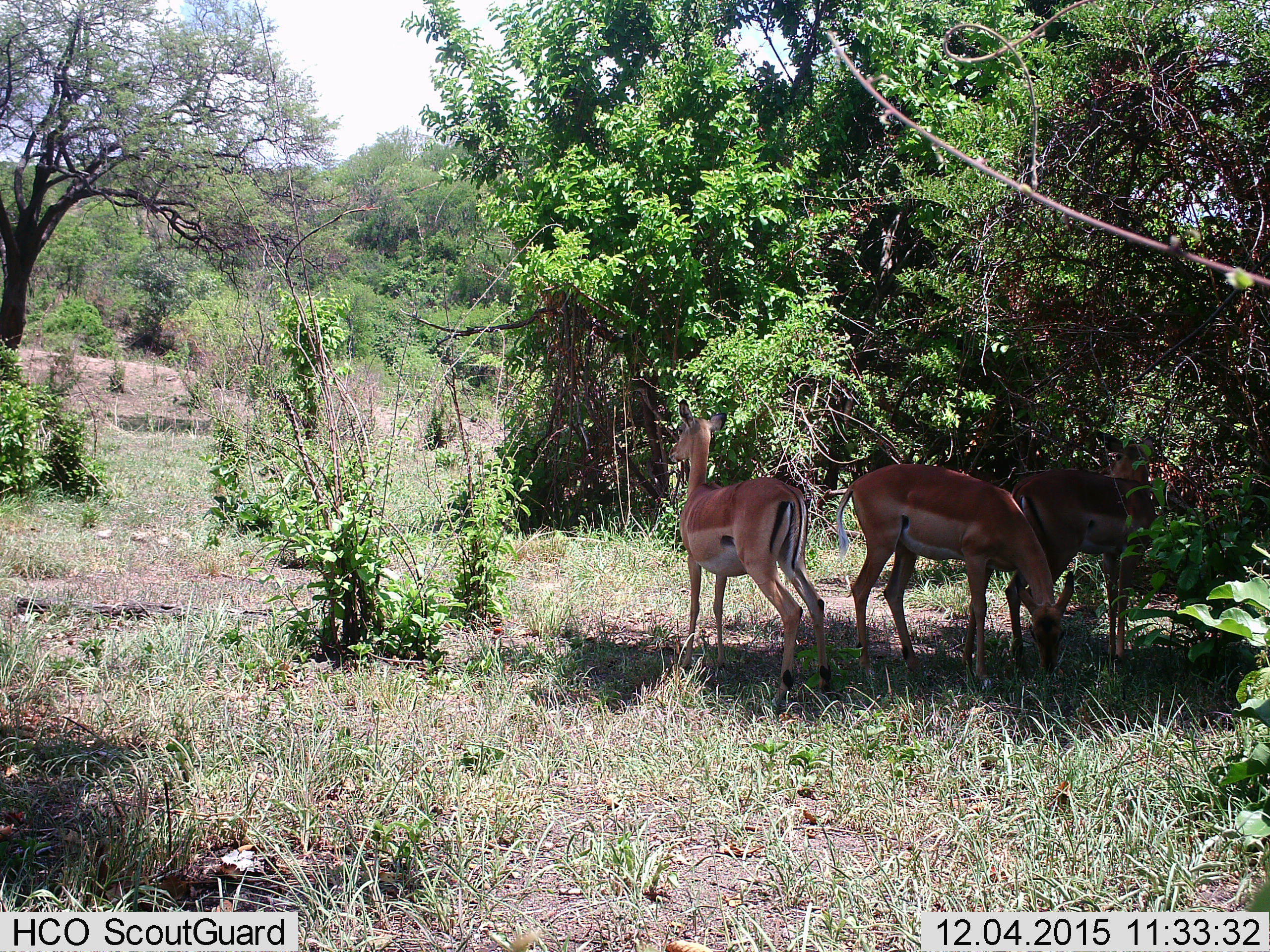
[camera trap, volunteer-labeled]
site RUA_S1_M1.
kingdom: Animalia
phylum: Chordata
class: Mammalia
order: Artiodactyla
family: Bovidae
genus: Aepyceros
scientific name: Aepyceros melampus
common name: impala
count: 3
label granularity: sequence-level